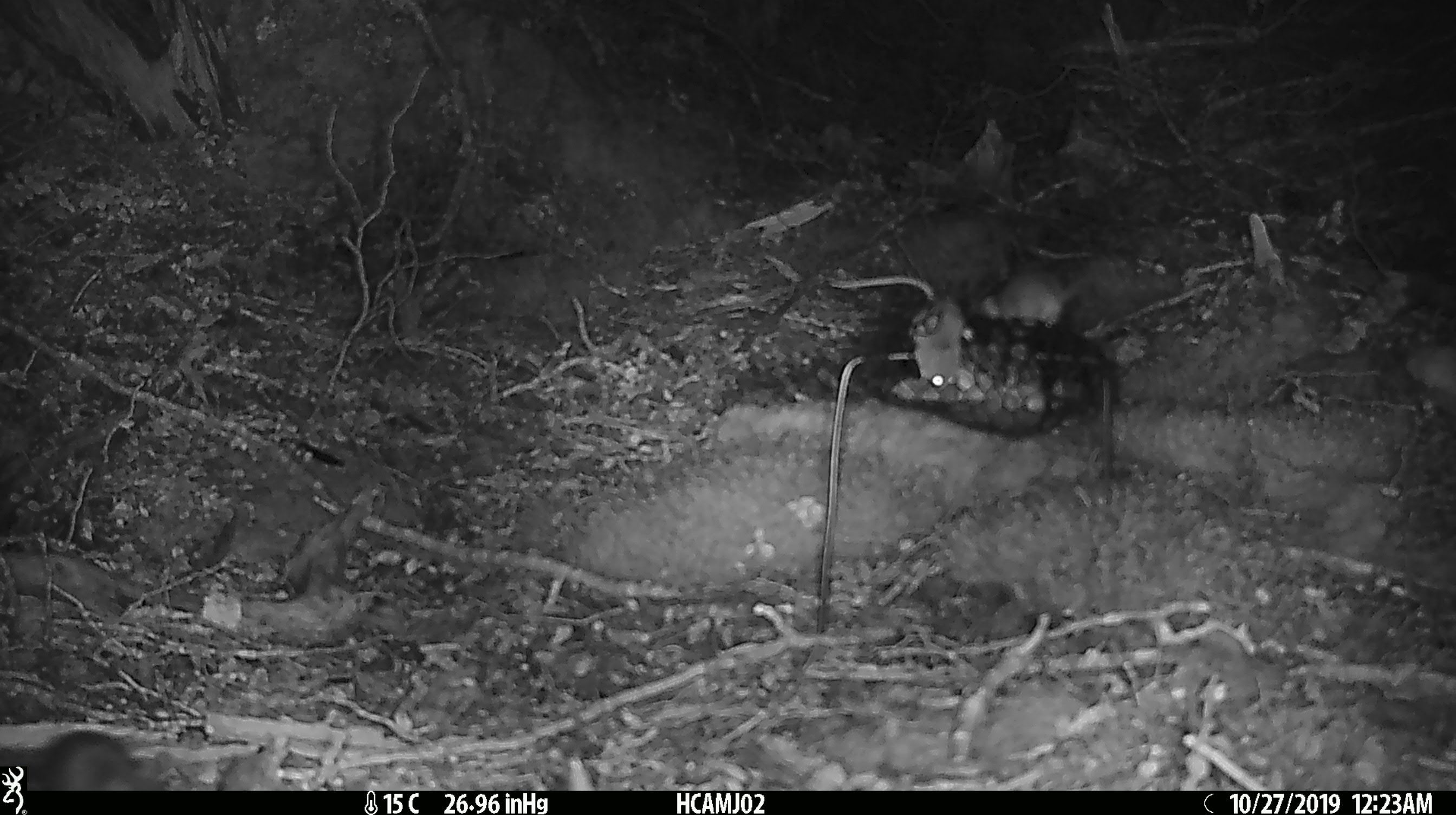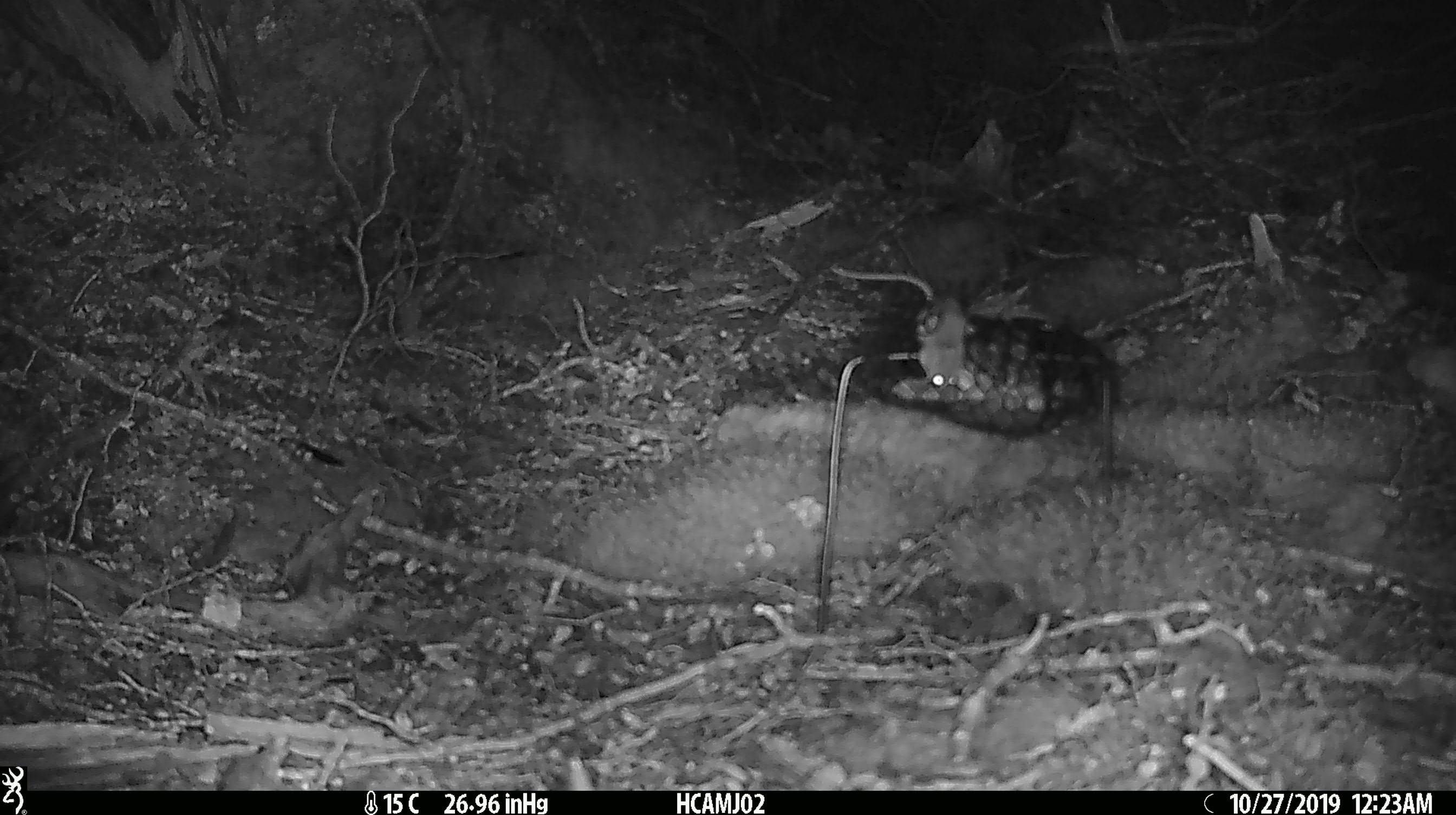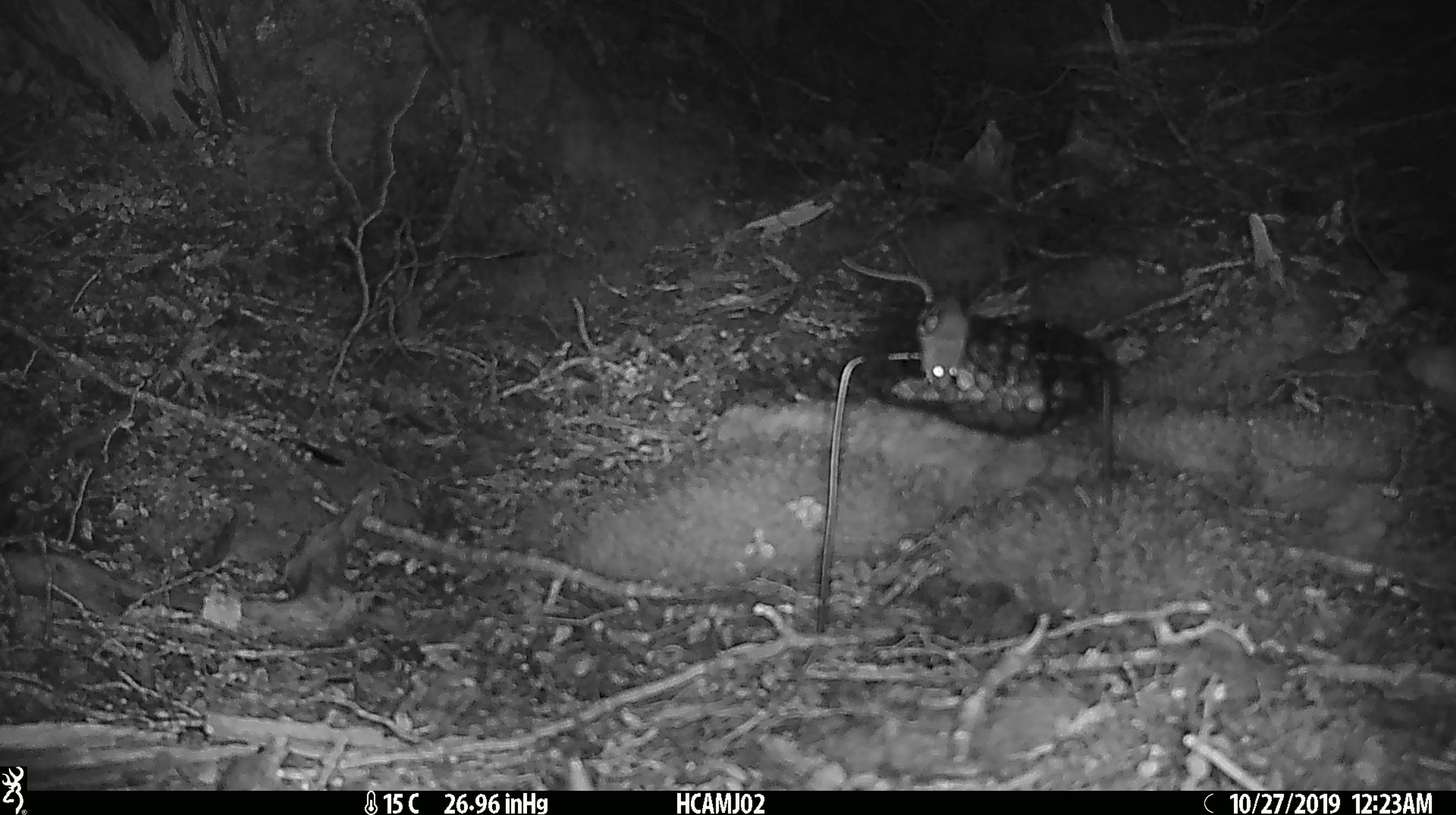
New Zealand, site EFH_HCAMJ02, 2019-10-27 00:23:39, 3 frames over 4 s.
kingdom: Animalia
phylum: Chordata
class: Mammalia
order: Rodentia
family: Muridae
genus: Mus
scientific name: Mus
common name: mouse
Mouse (Mus).